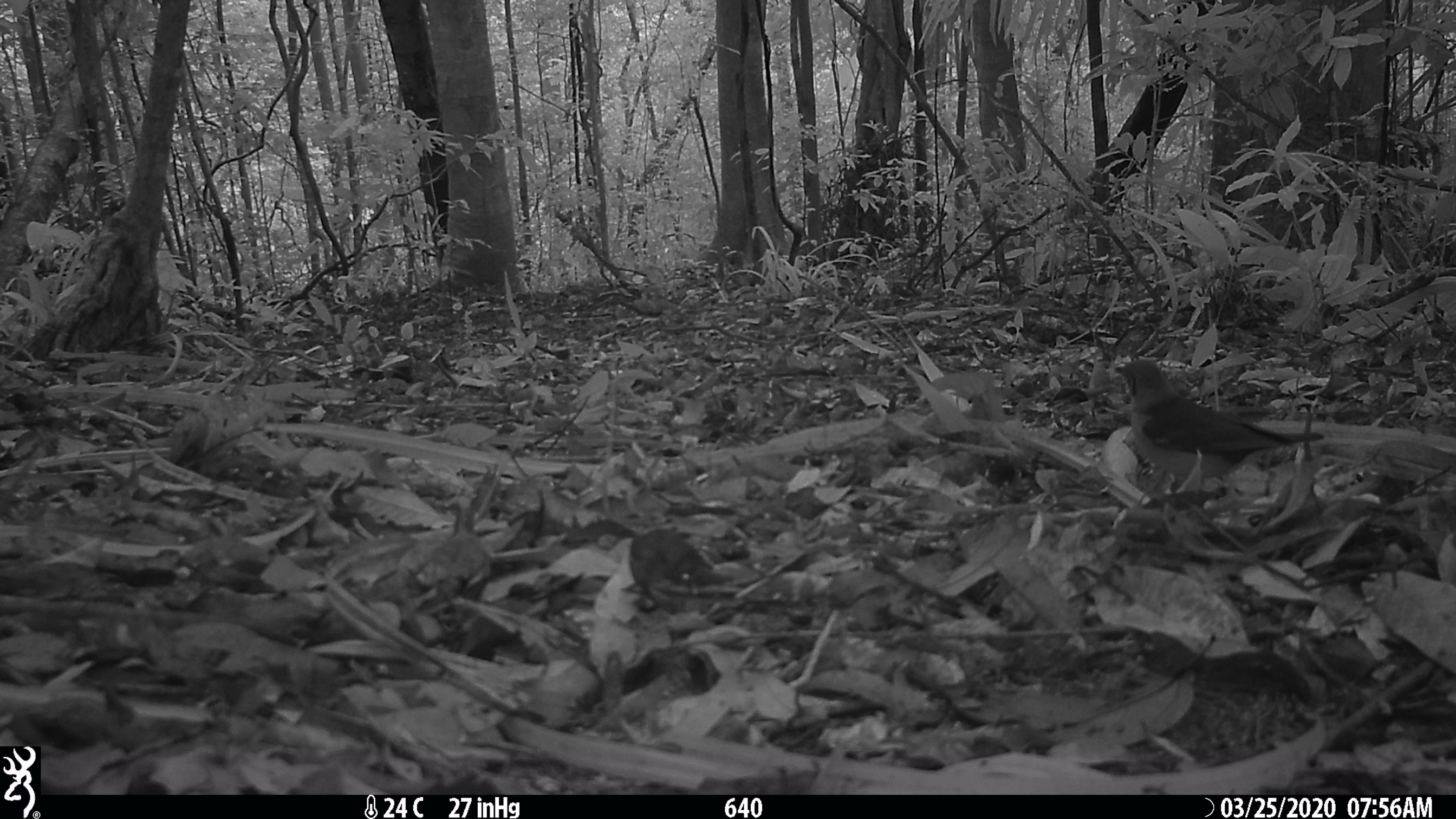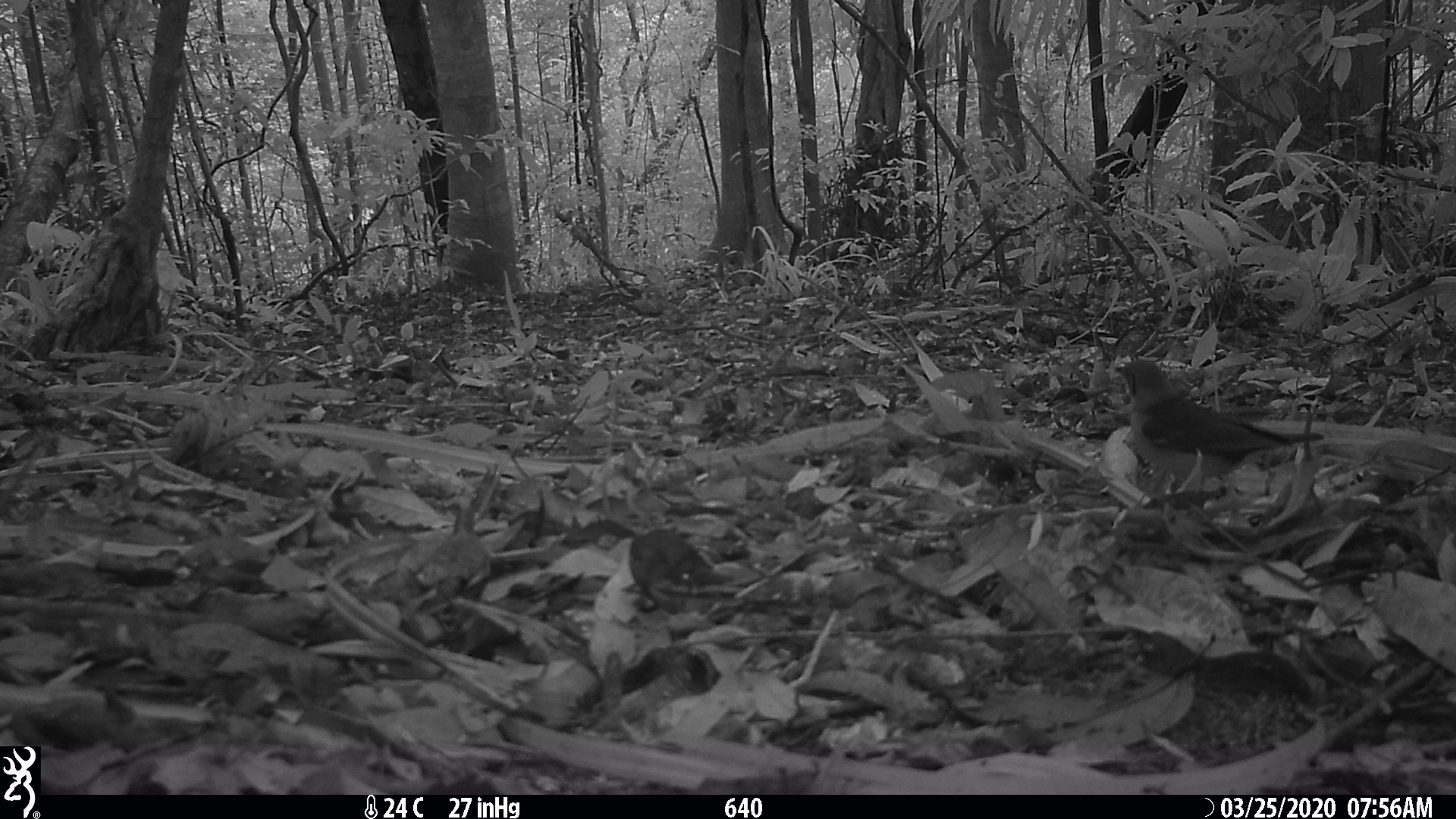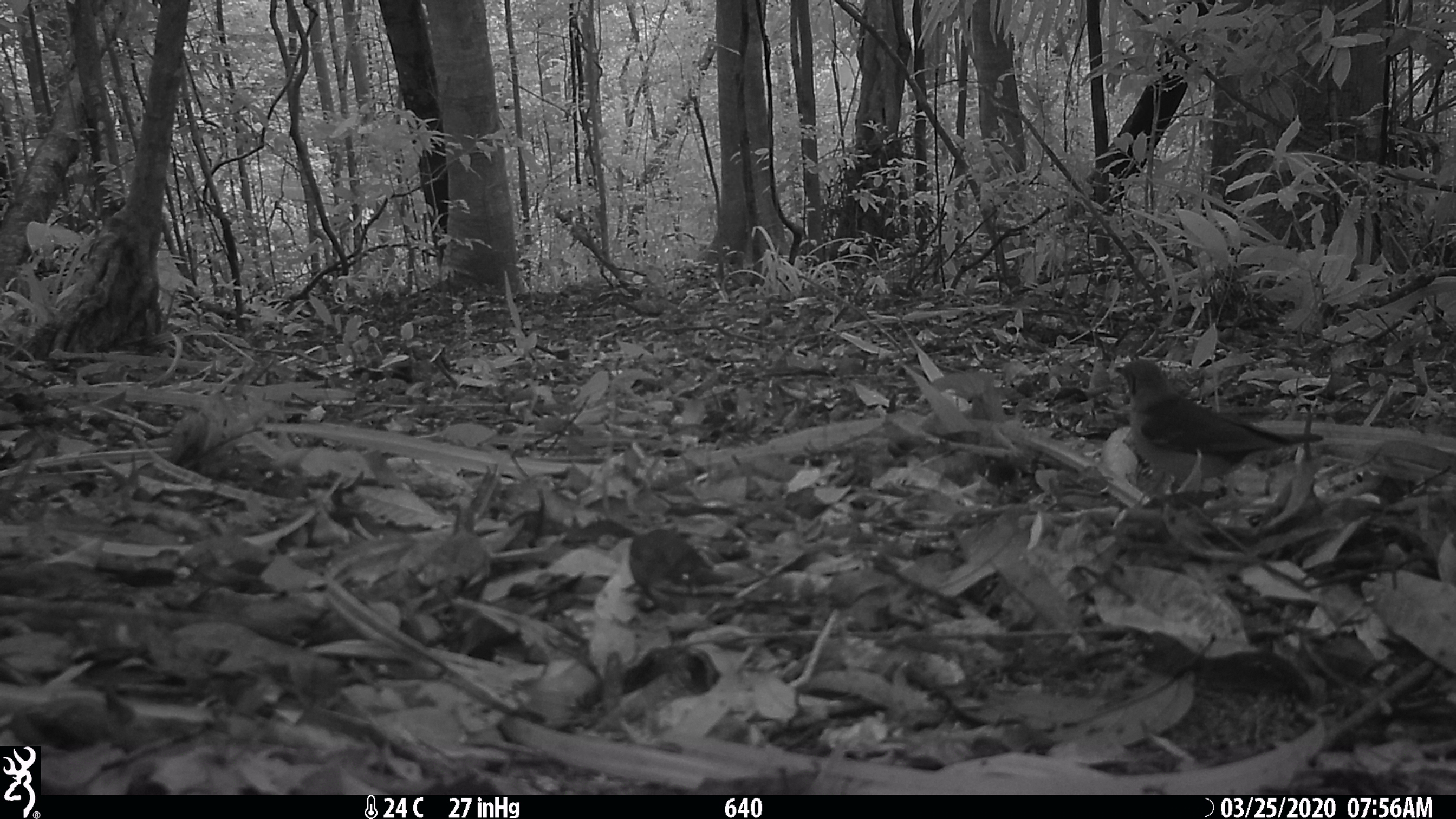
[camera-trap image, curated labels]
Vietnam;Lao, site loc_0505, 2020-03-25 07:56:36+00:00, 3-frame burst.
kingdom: Animalia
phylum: Chordata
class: Aves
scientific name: Aves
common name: bird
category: unidentified bird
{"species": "unidentified bird (bird) (Aves)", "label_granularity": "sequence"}